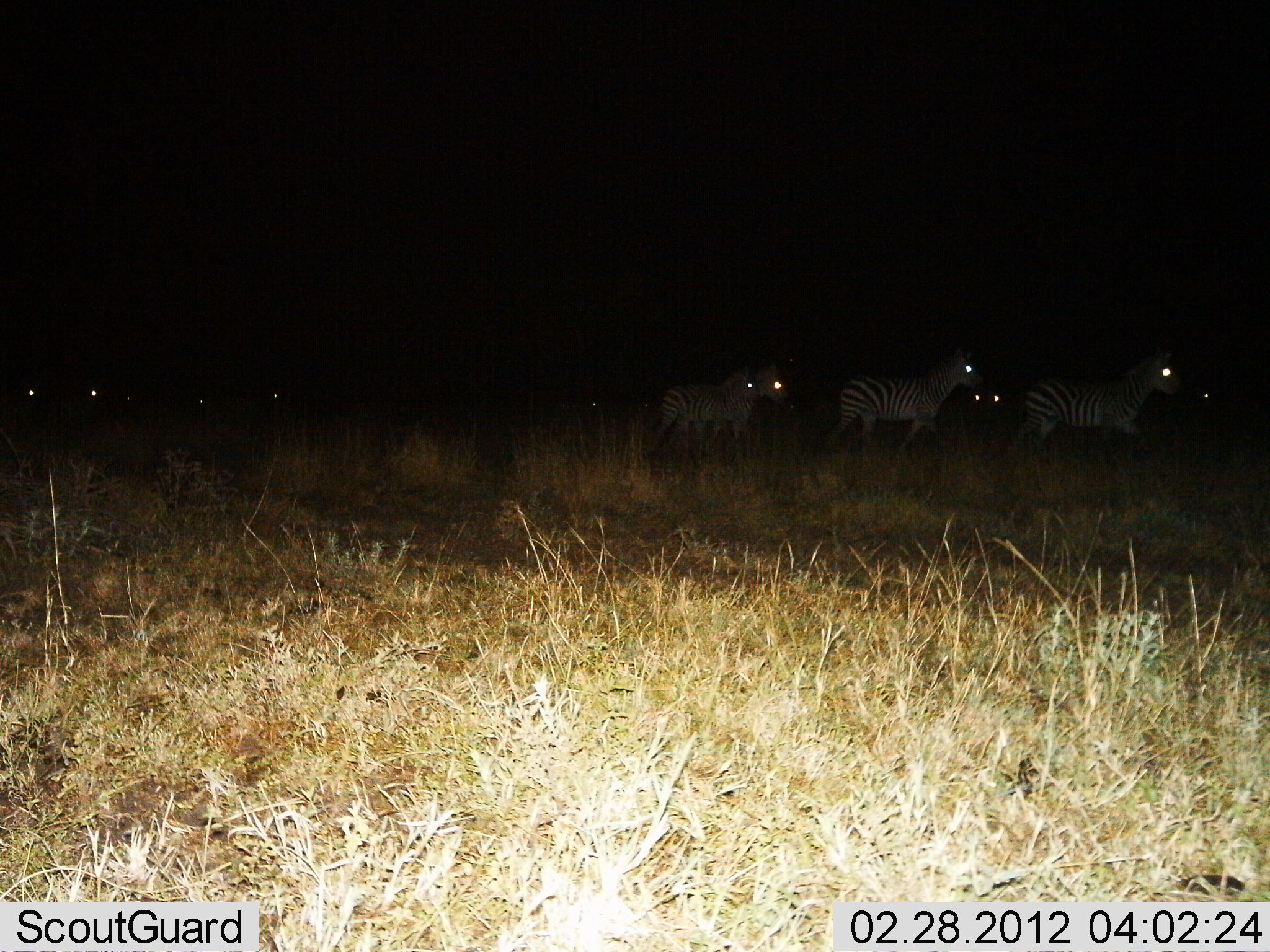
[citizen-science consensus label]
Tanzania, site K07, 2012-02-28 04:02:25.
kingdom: Animalia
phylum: Chordata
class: Mammalia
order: Perissodactyla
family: Equidae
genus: Equus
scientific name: Equus quagga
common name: plains zebra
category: zebra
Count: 6.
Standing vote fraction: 38%.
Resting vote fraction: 5%.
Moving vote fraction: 67%.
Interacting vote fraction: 0%.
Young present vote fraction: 10%.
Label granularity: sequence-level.